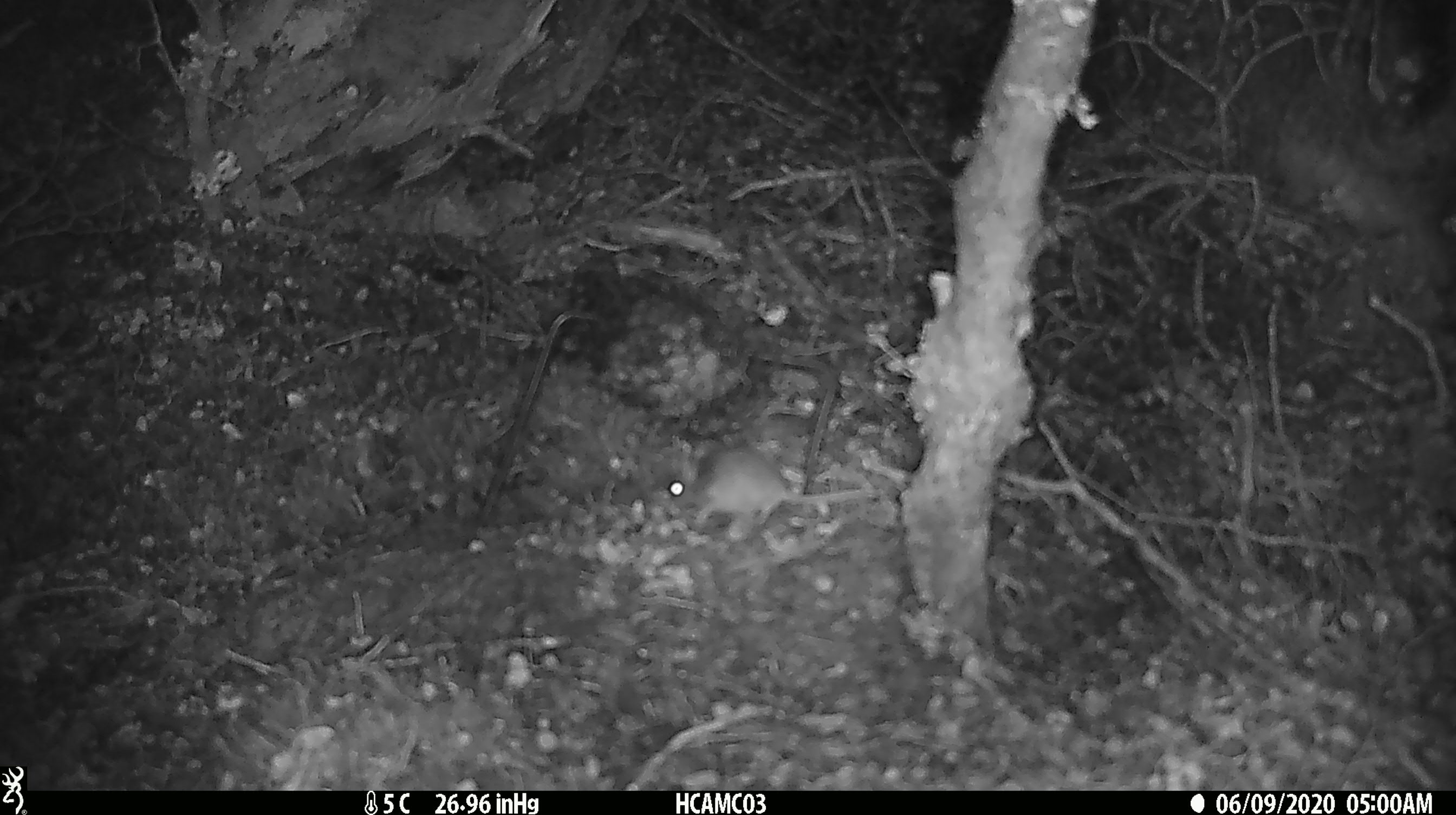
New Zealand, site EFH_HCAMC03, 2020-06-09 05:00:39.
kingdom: Animalia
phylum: Chordata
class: Mammalia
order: Rodentia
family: Muridae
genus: Mus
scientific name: Mus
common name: mouse